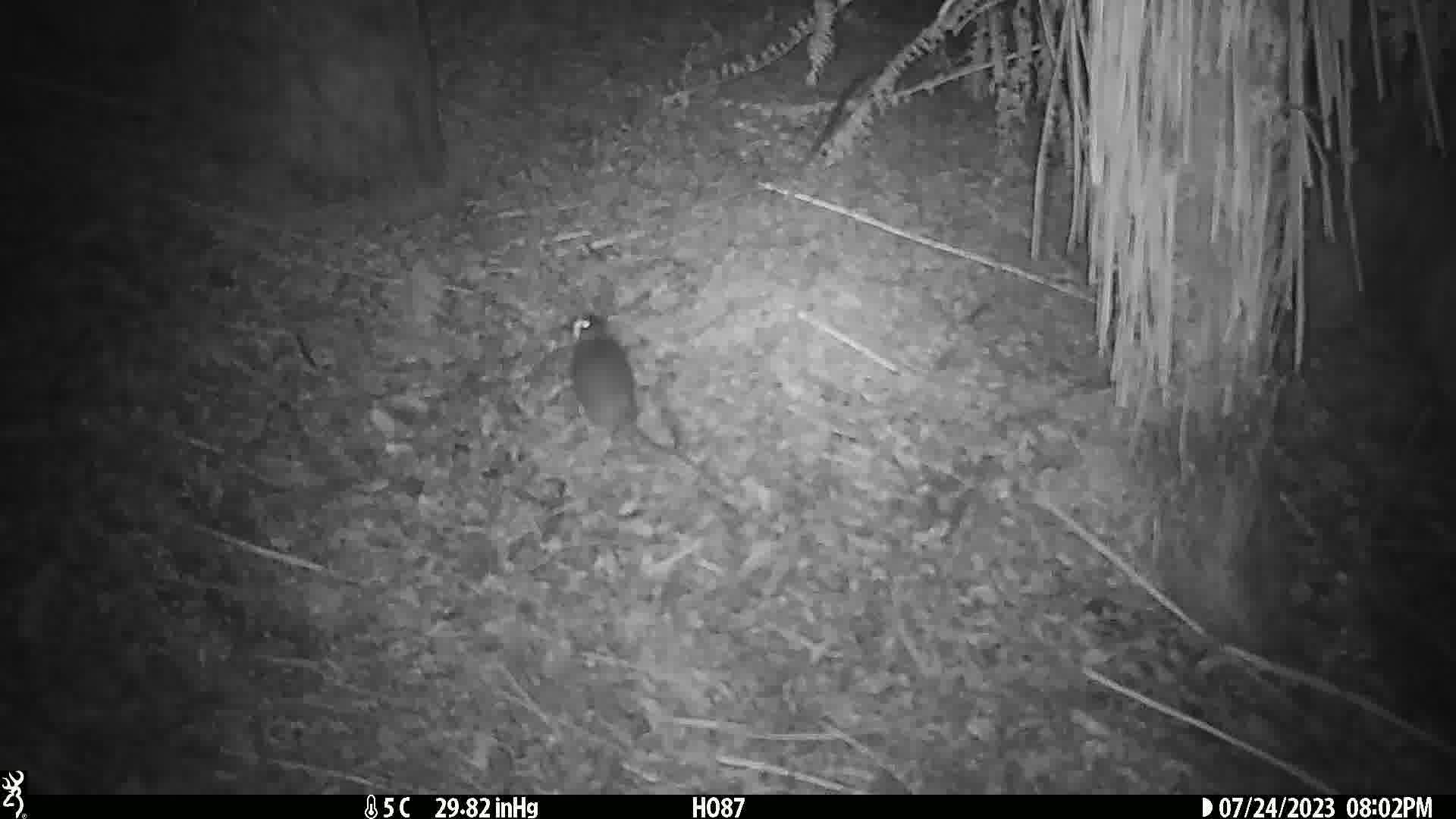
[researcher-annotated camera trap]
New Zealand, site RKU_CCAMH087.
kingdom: Animalia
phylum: Chordata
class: Mammalia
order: Rodentia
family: Muridae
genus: Rattus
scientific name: Rattus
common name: rat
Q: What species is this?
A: Rat (Rattus).